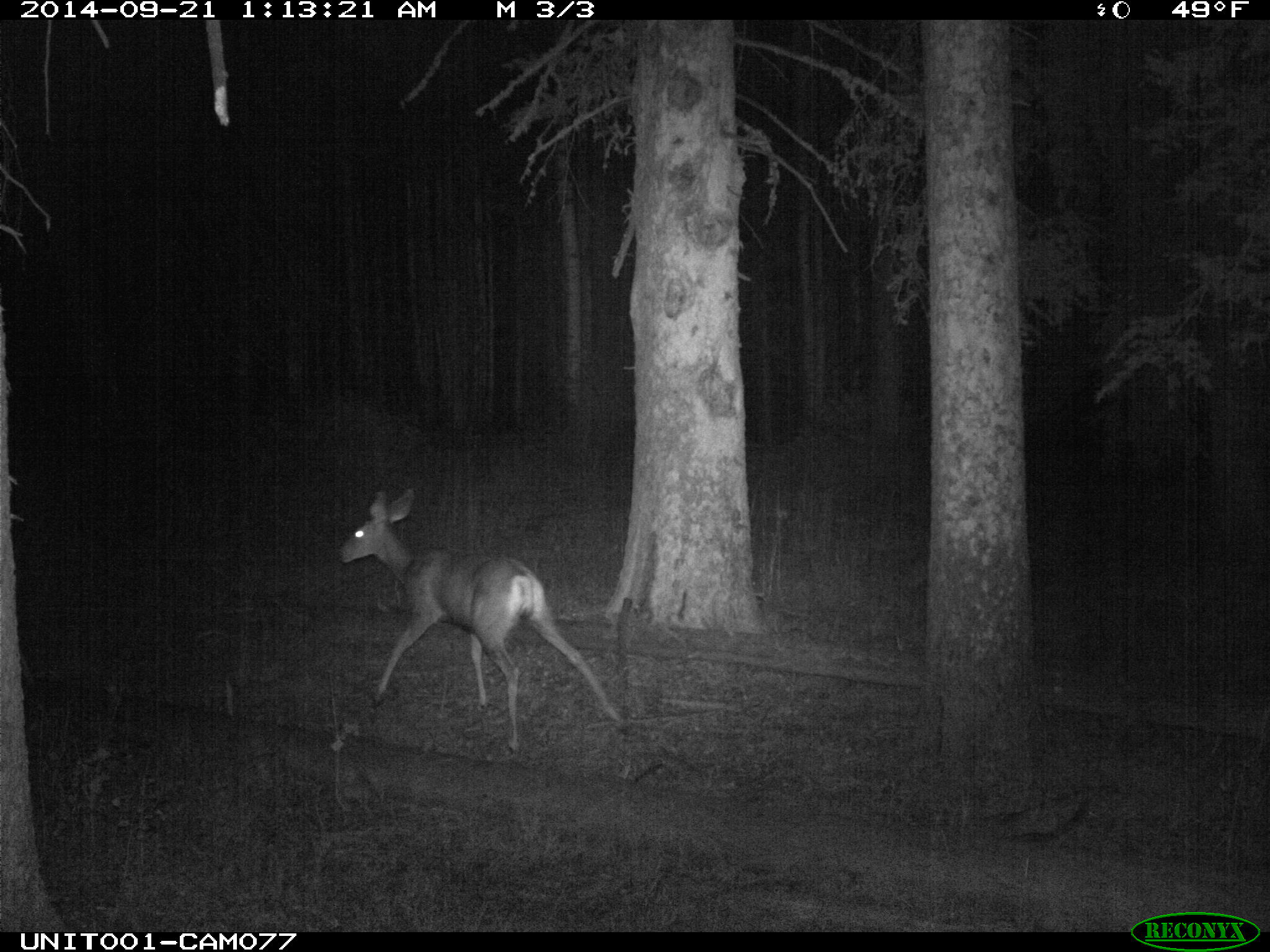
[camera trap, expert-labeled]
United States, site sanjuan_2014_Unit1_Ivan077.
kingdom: Animalia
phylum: Chordata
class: Mammalia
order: Artiodactyla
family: Cervidae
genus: Odocoileus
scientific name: Odocoileus hemionus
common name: mule deer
Odocoileus hemionus (mule deer).